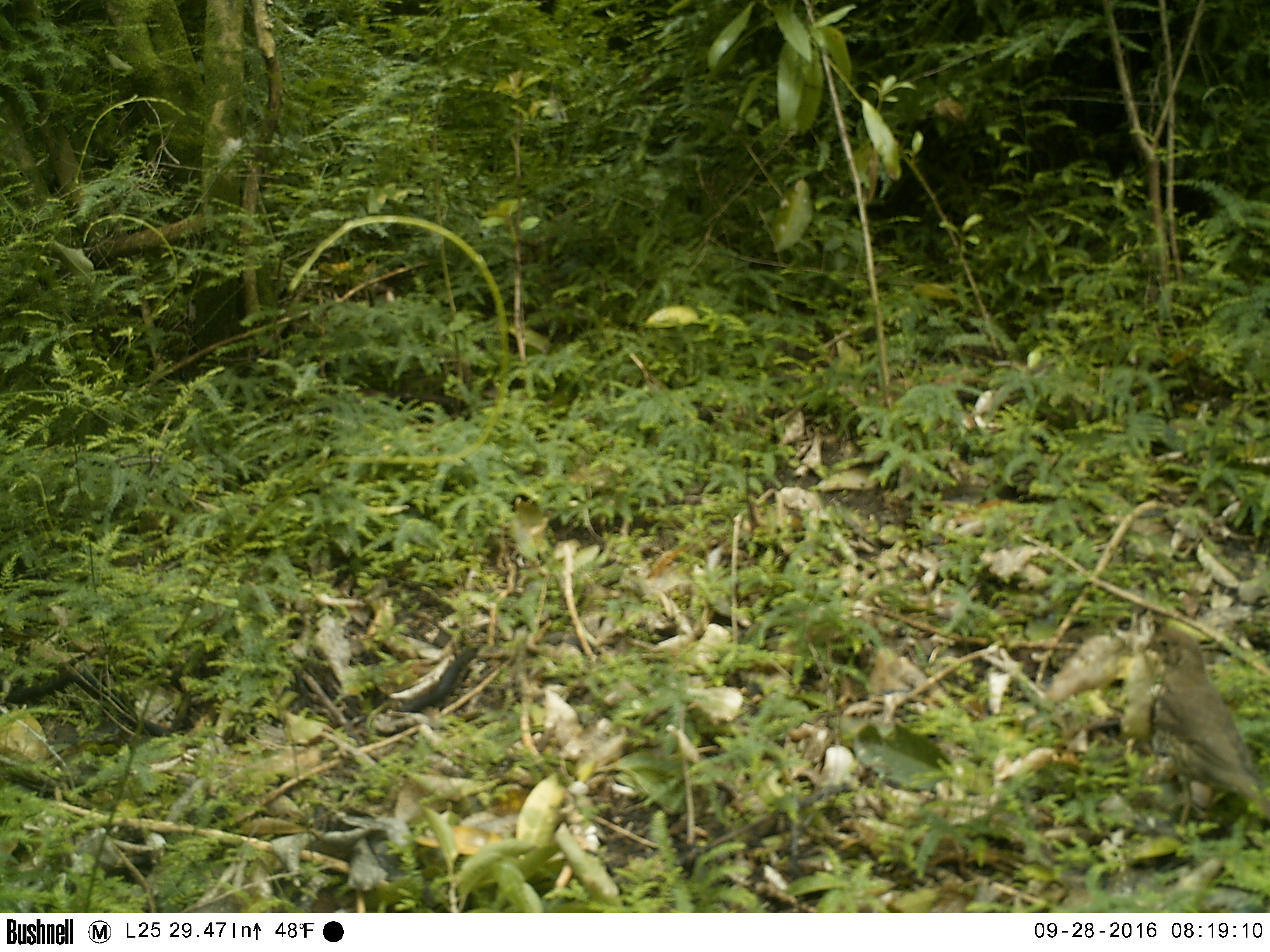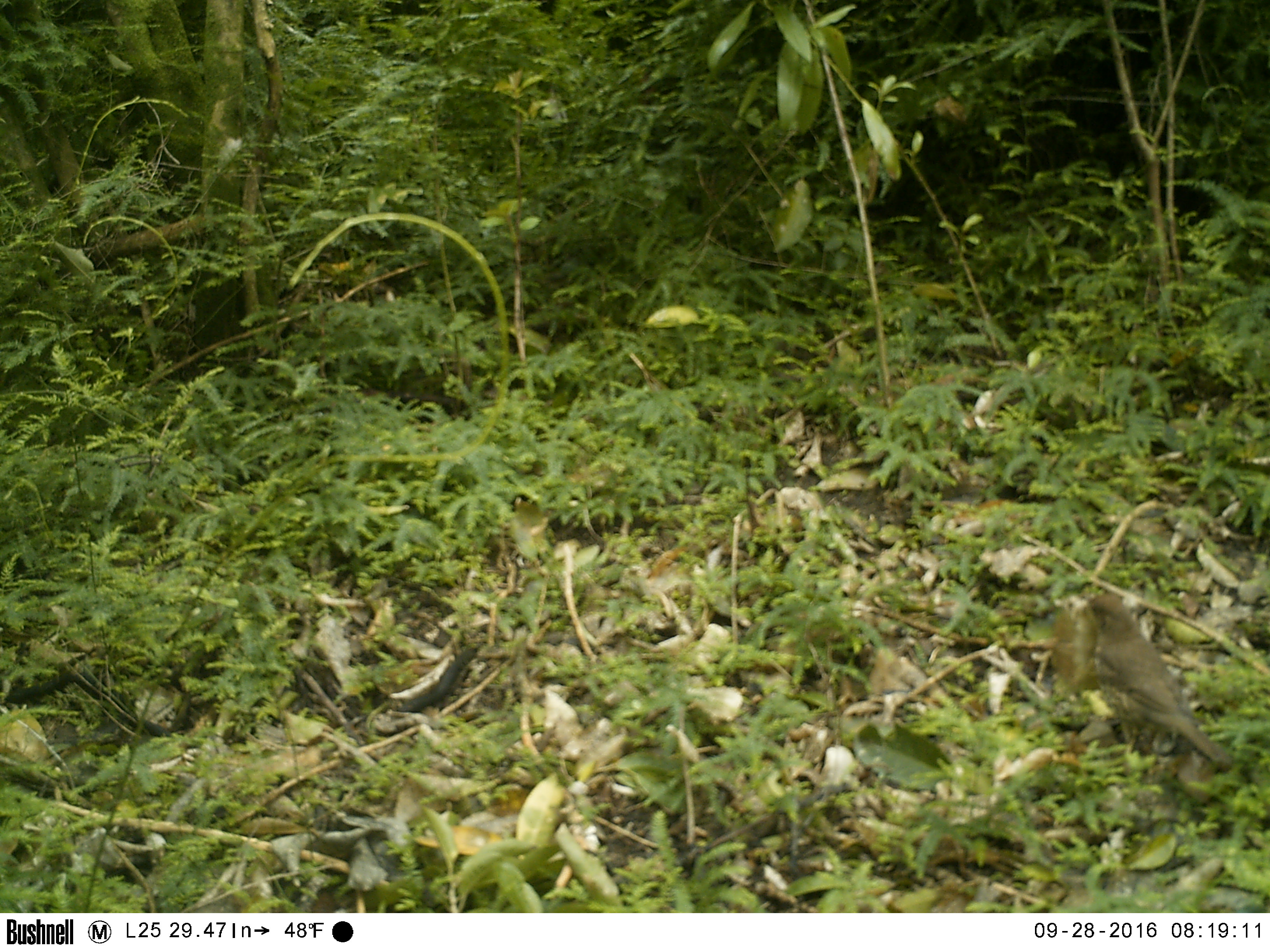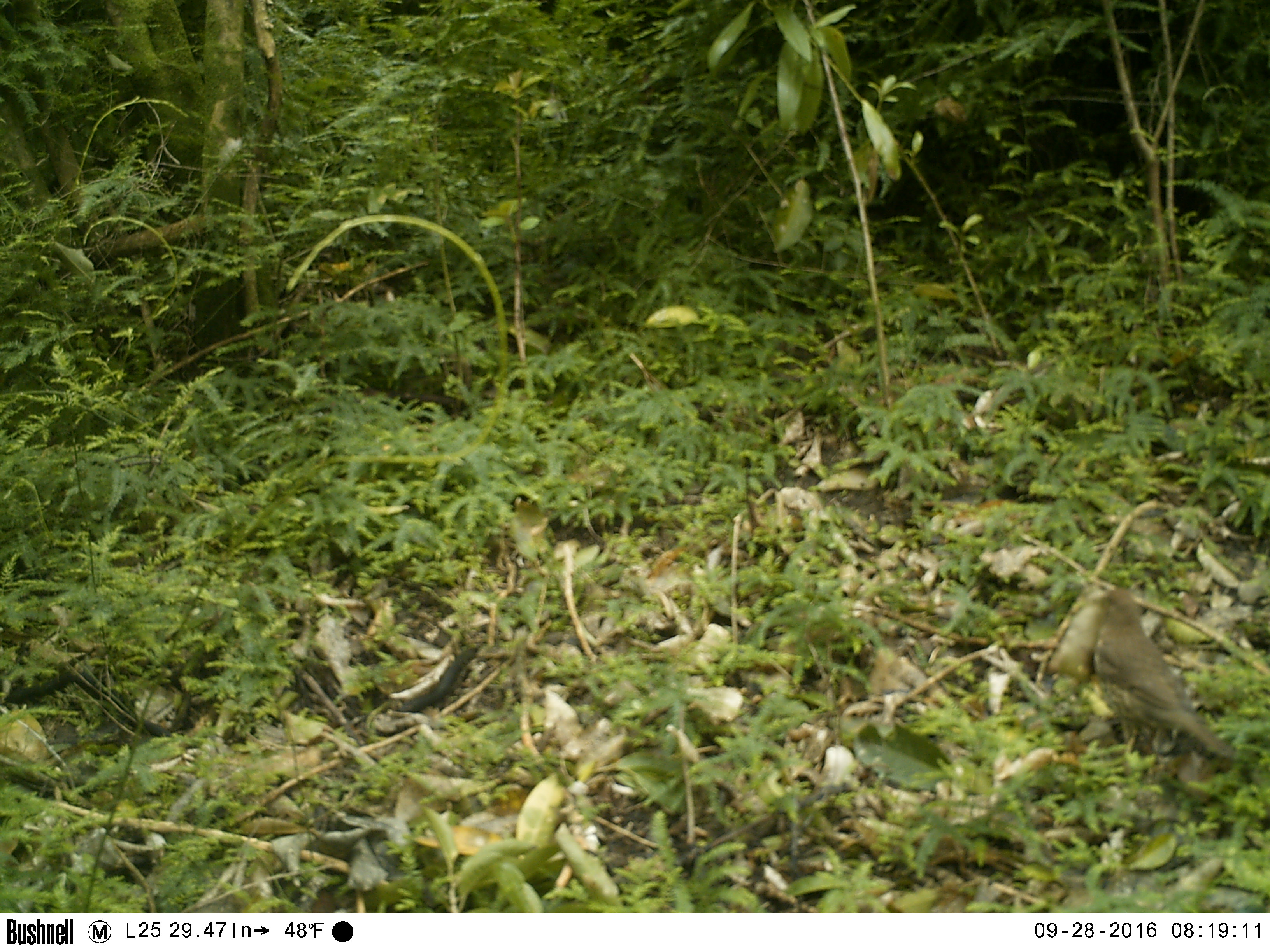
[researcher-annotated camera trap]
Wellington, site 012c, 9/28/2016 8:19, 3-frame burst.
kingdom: Animalia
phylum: Chordata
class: Aves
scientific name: Aves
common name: bird